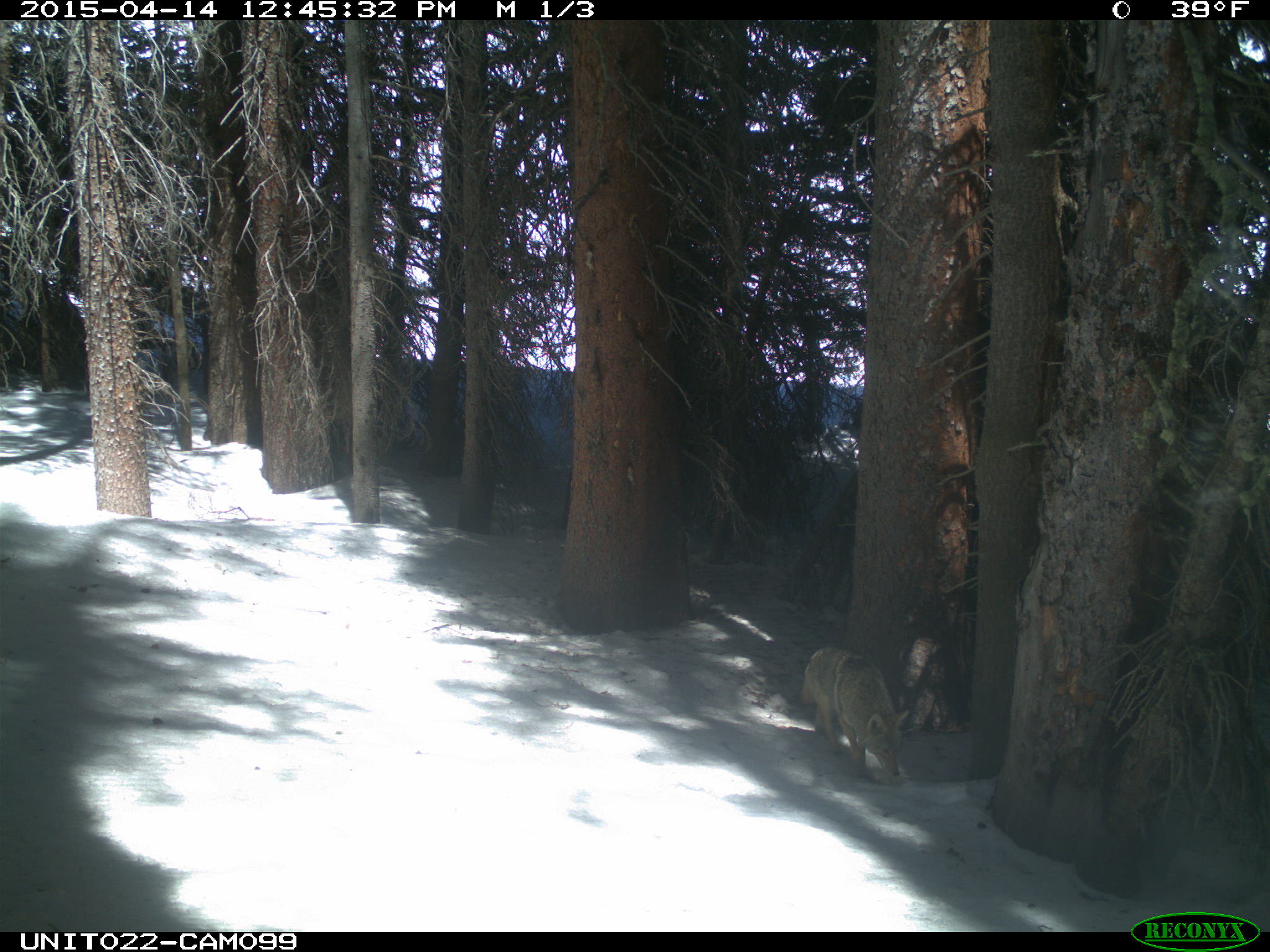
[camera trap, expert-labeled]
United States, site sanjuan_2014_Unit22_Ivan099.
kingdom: Animalia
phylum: Chordata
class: Mammalia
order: Carnivora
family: Canidae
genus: Canis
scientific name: Canis latrans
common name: coyote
Canis latrans (coyote).